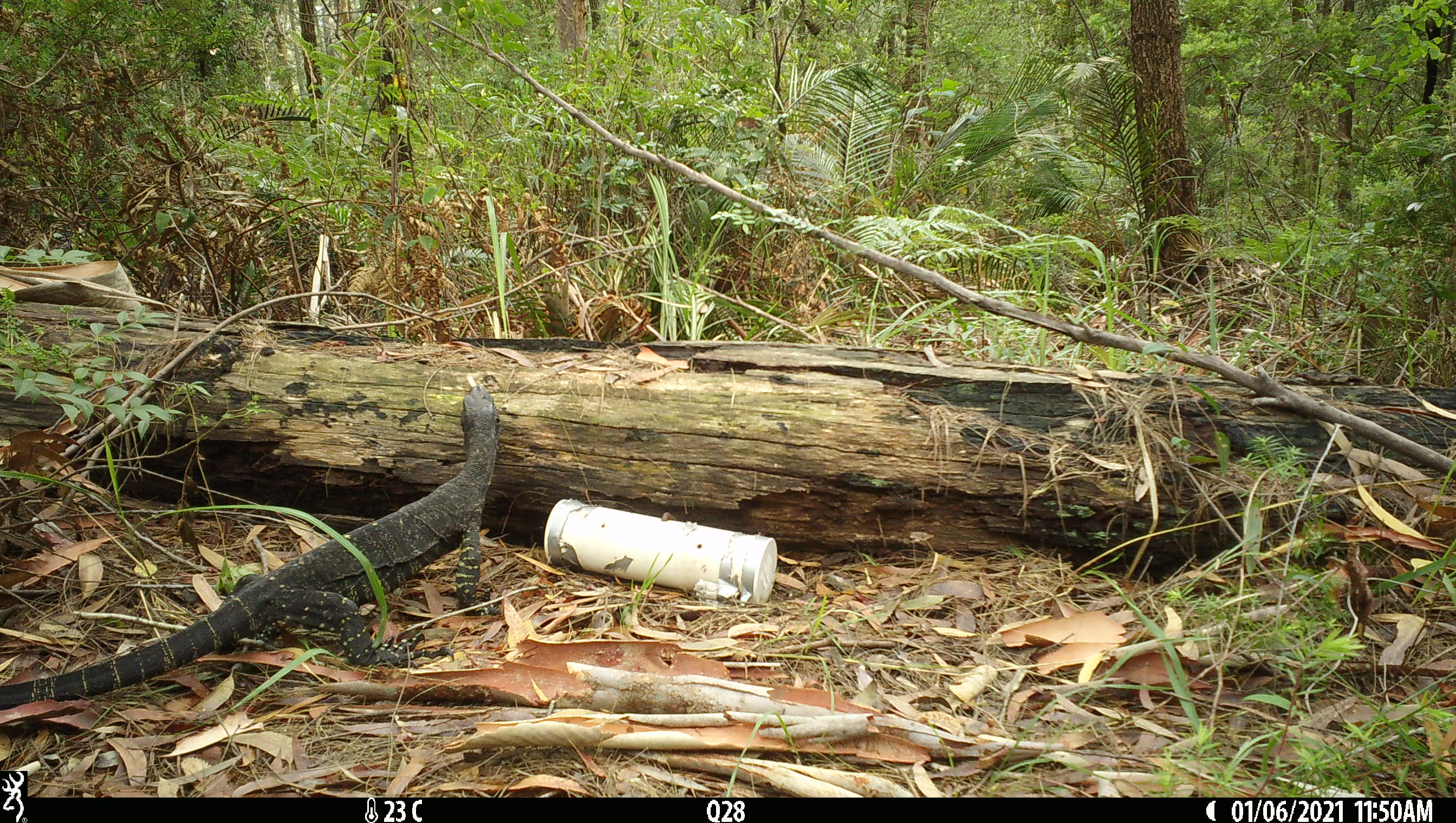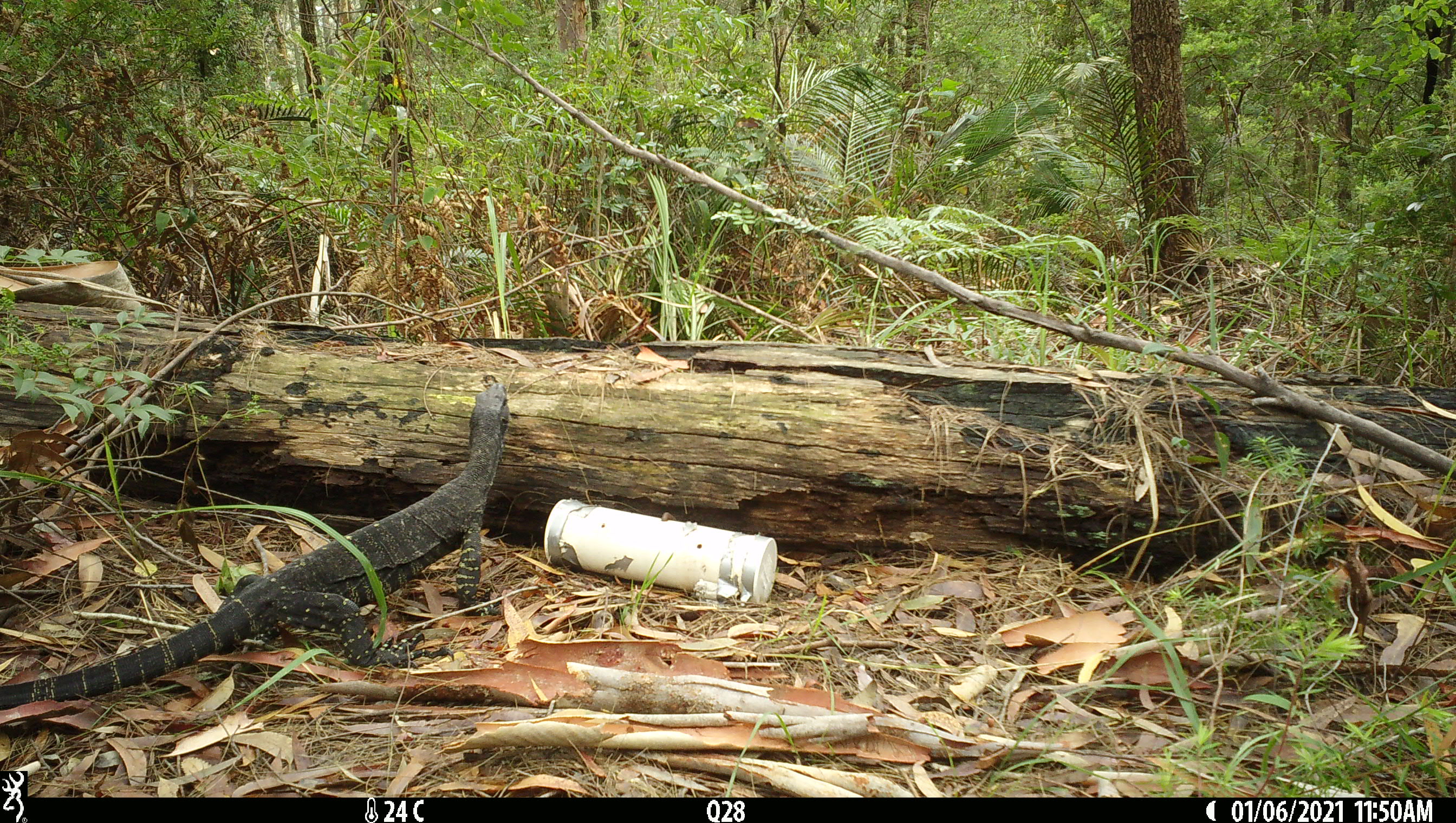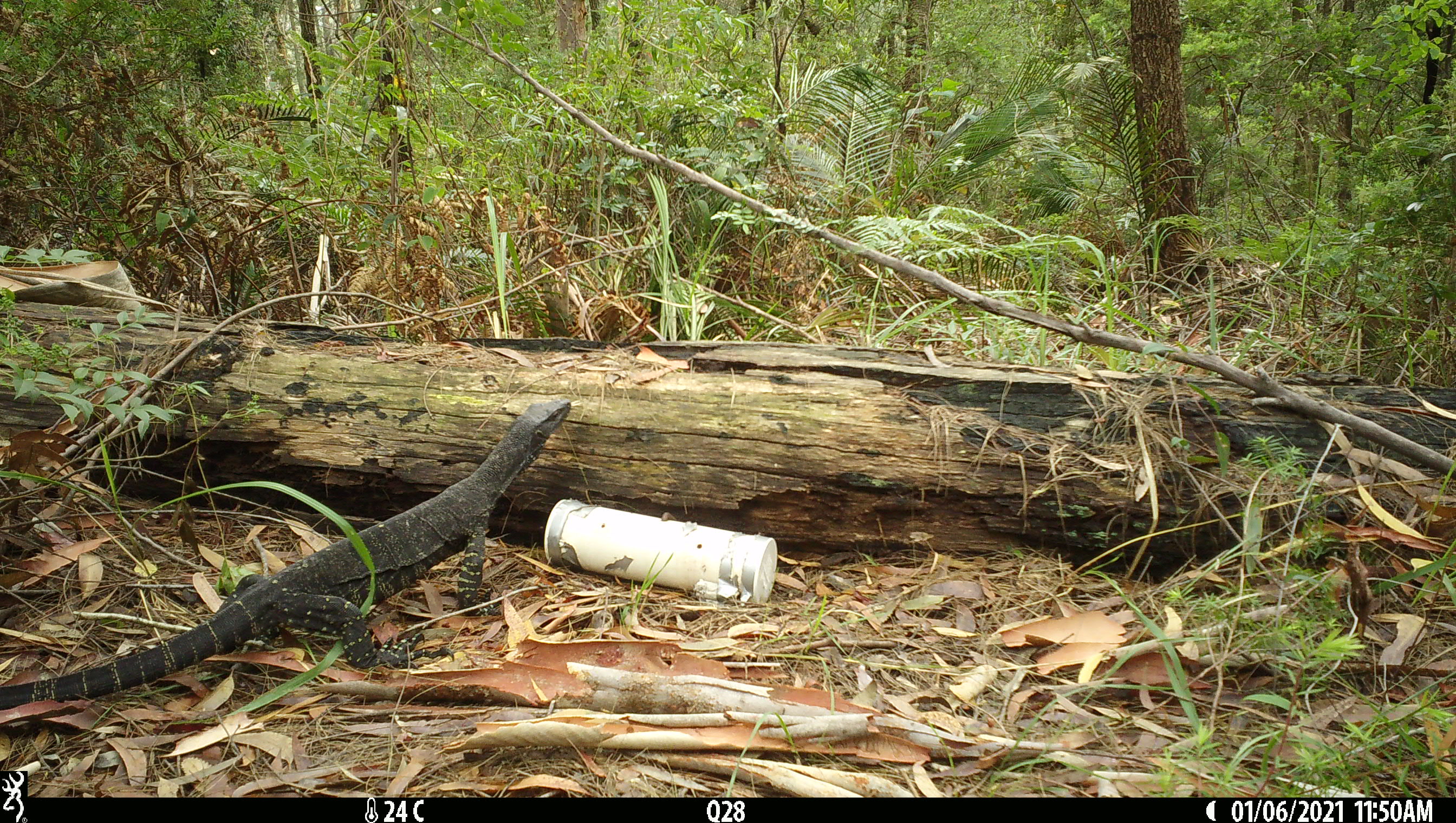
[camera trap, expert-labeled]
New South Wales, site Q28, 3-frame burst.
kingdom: Animalia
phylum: Chordata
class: Reptilia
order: Squamata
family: Varanidae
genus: Varanus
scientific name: Varanus varius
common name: lace monitor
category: goanna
Goanna (lace monitor) (Varanus varius).